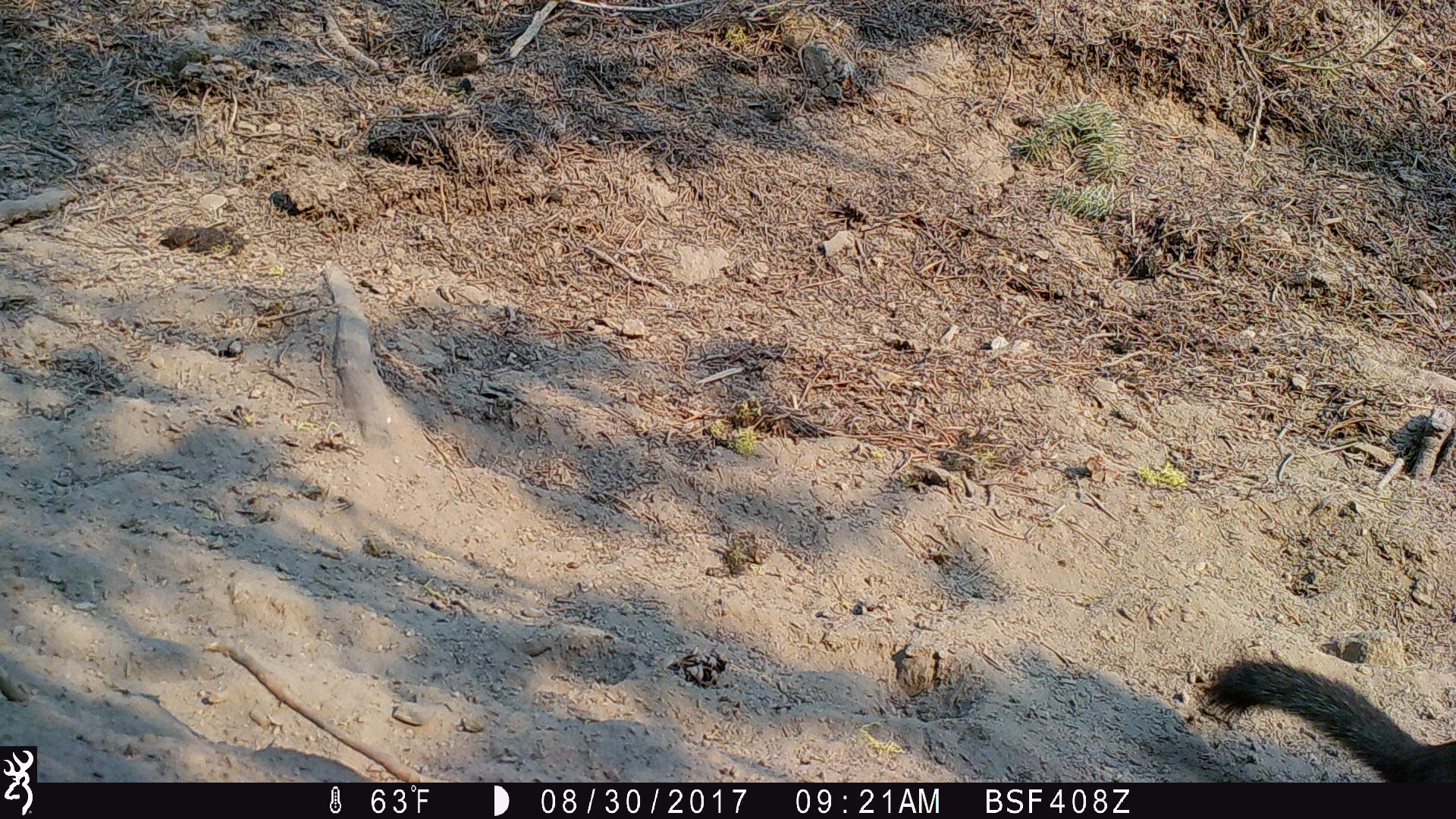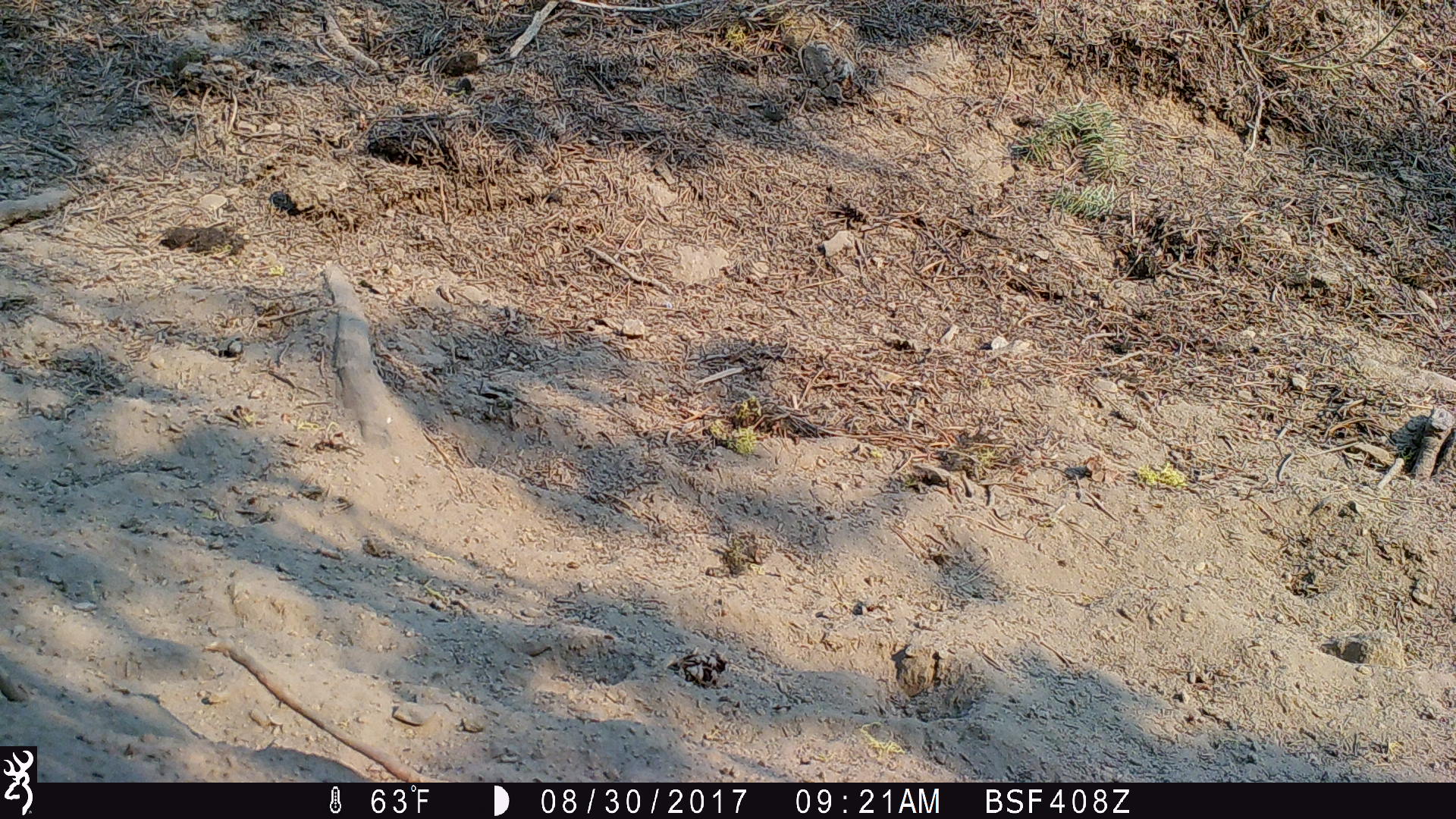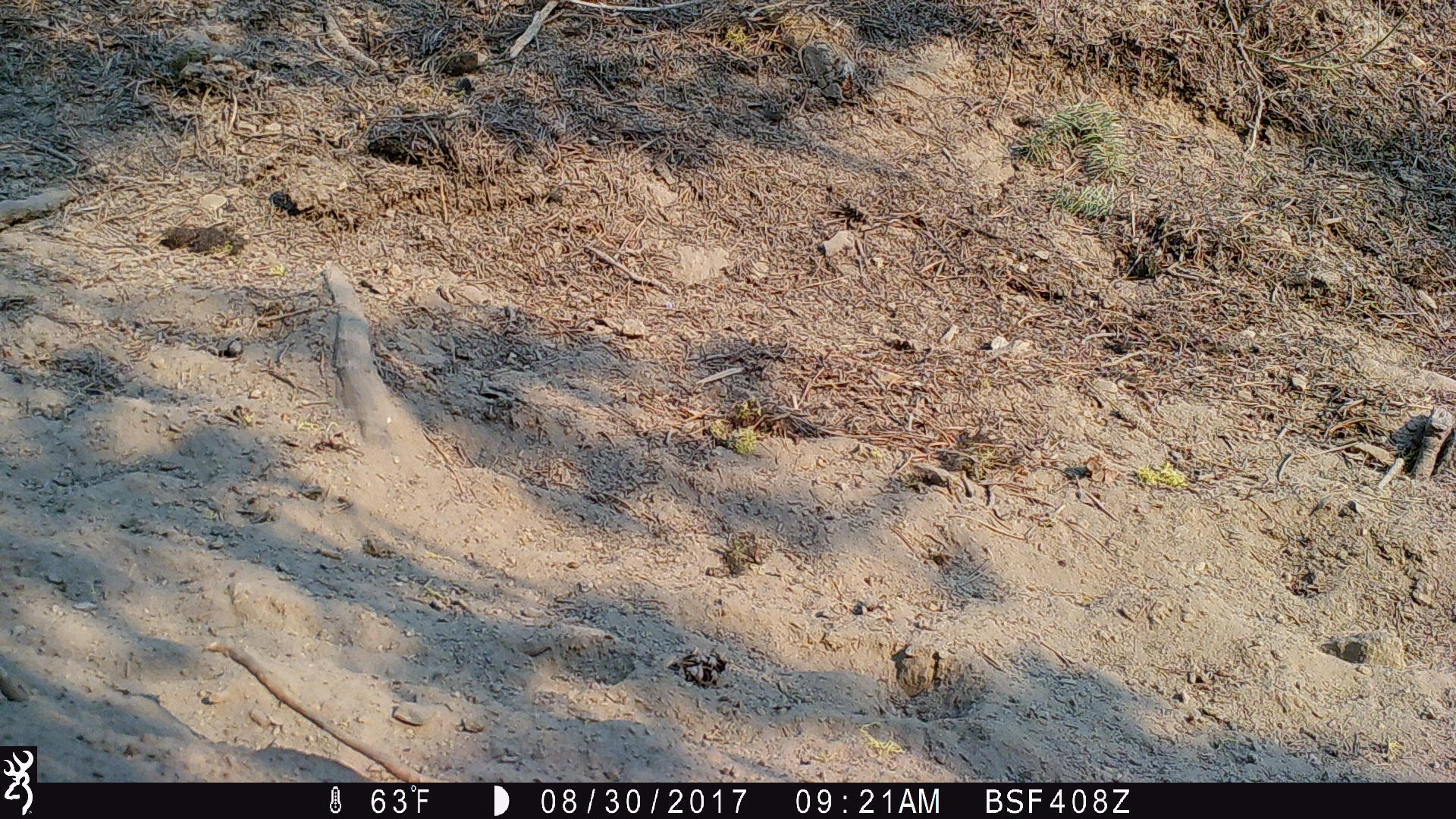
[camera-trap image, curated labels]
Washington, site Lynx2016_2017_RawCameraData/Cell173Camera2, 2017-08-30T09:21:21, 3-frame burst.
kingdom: Animalia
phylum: Chordata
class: Mammalia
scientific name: Mammalia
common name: small mammal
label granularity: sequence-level